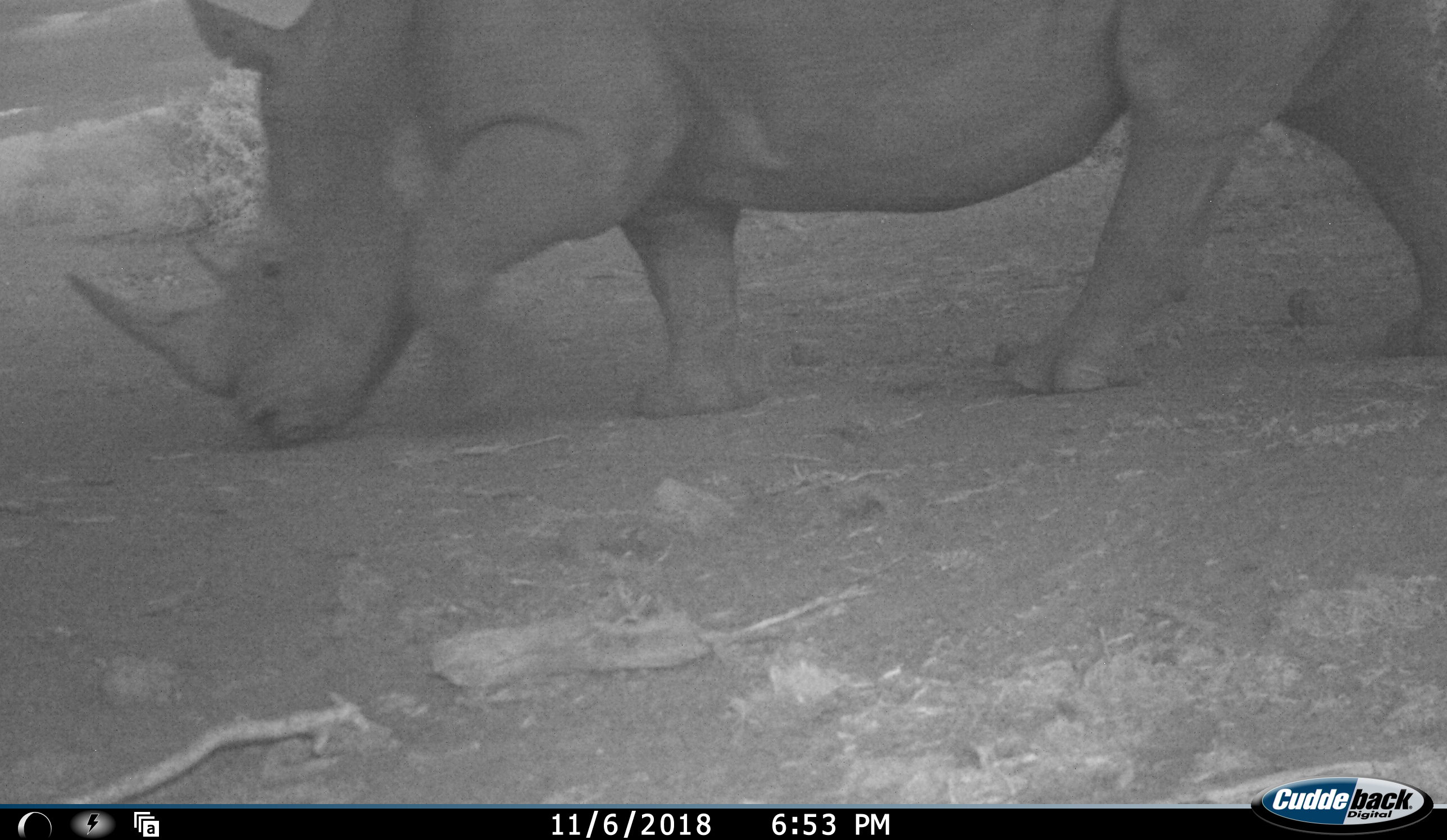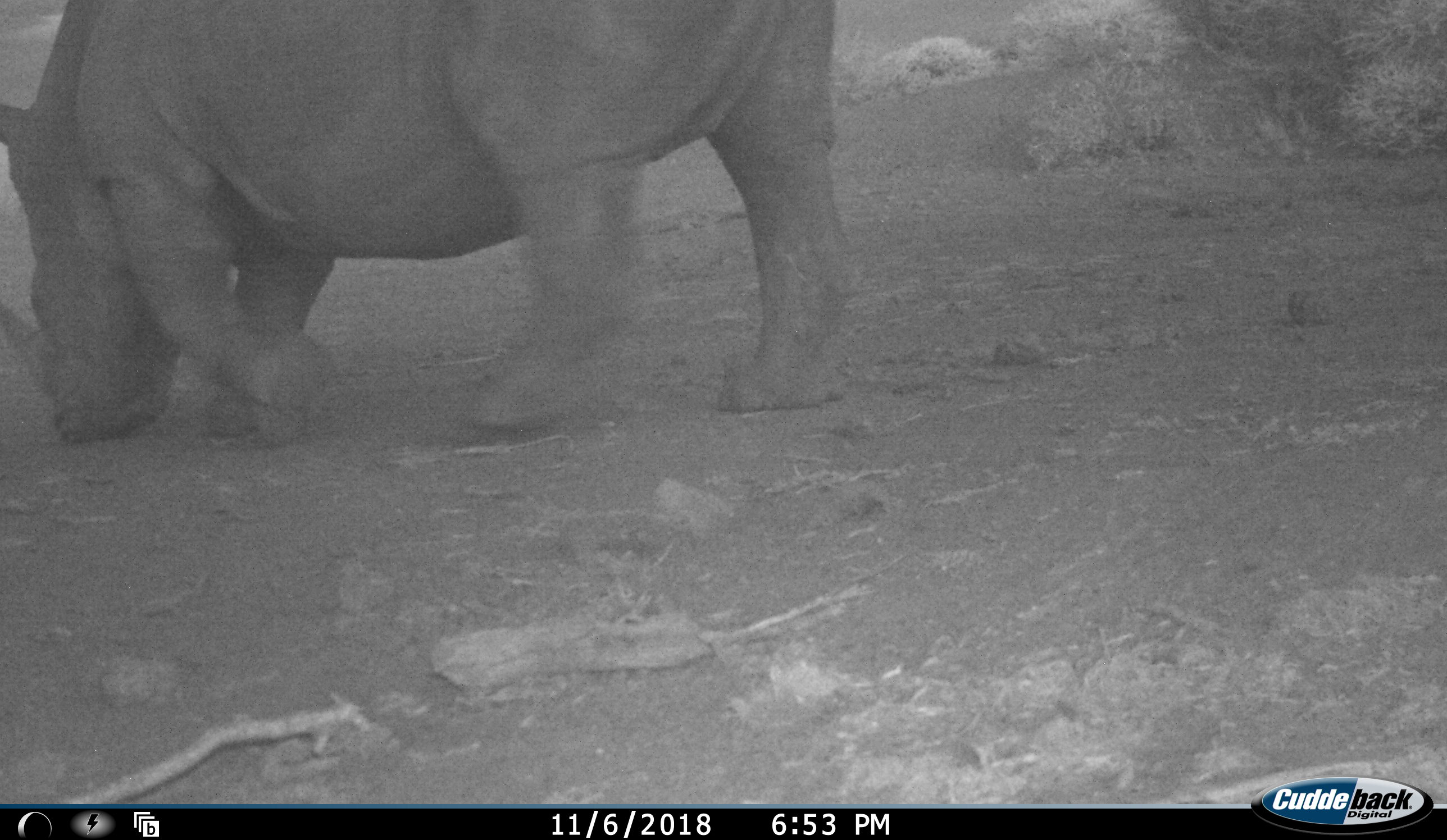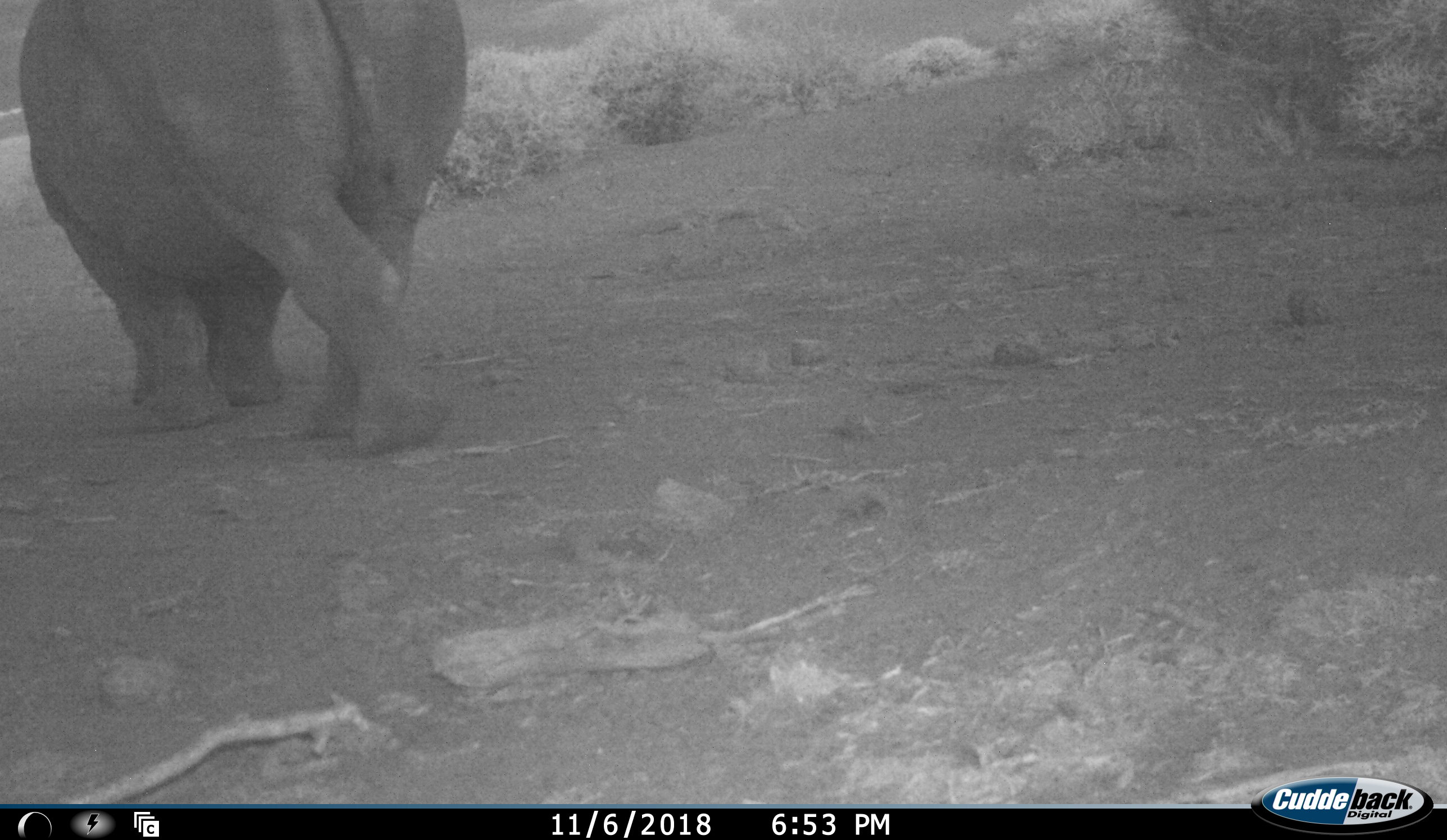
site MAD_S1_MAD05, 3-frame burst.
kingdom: Animalia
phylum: Chordata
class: Mammalia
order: Perissodactyla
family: Rhinocerotidae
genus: Ceratotherium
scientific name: Ceratotherium simum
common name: white rhinoceros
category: rhinoceroswhite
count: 1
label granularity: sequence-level